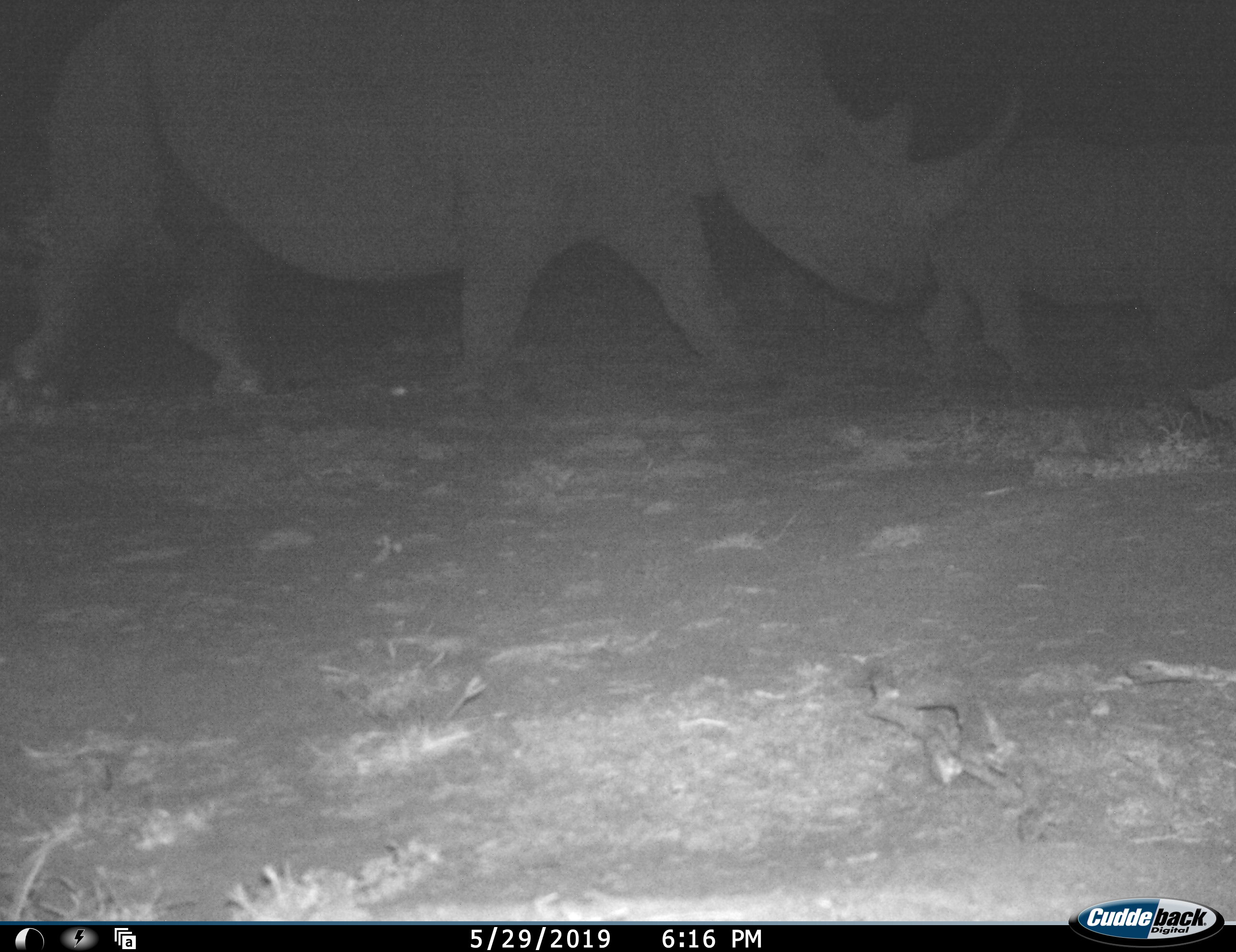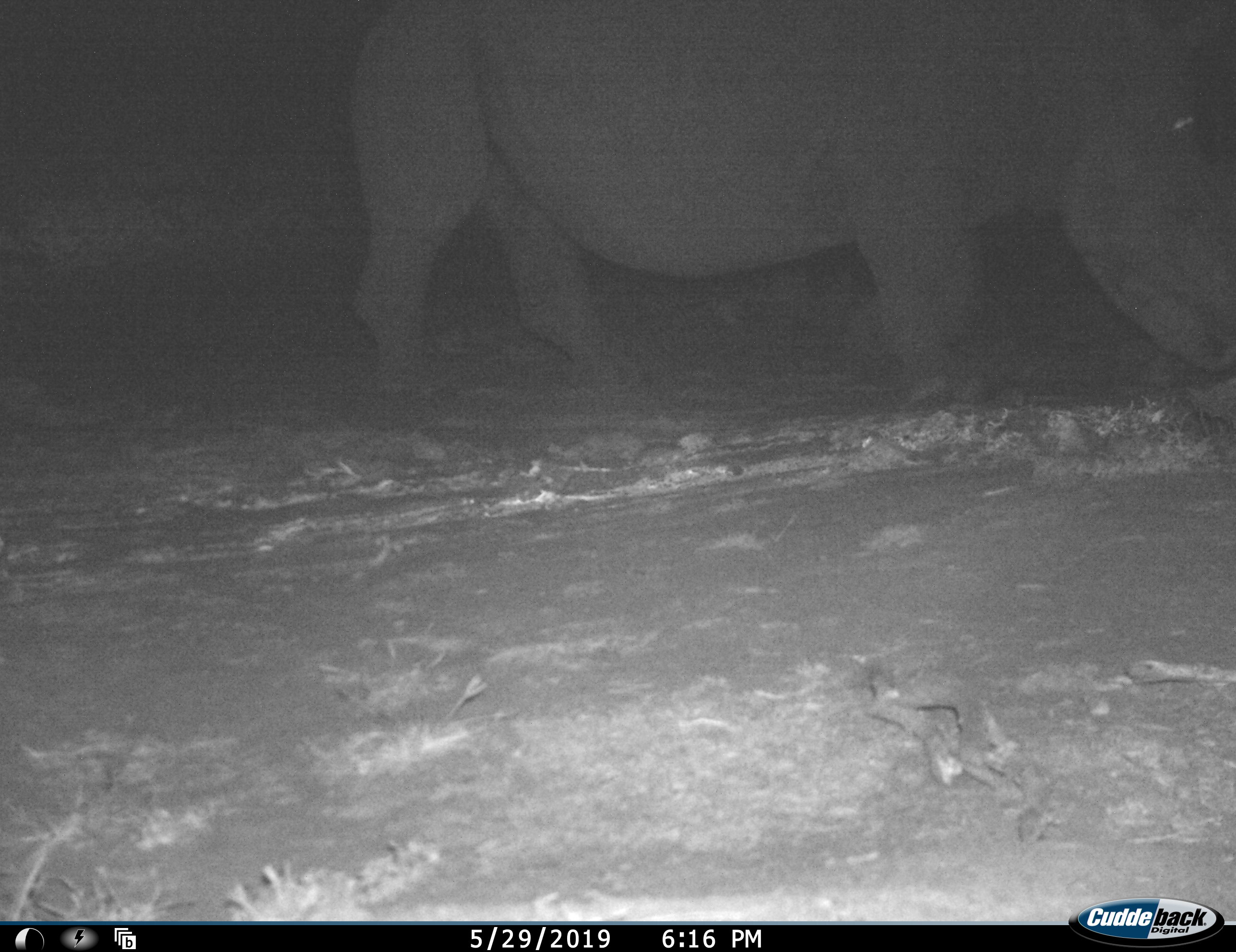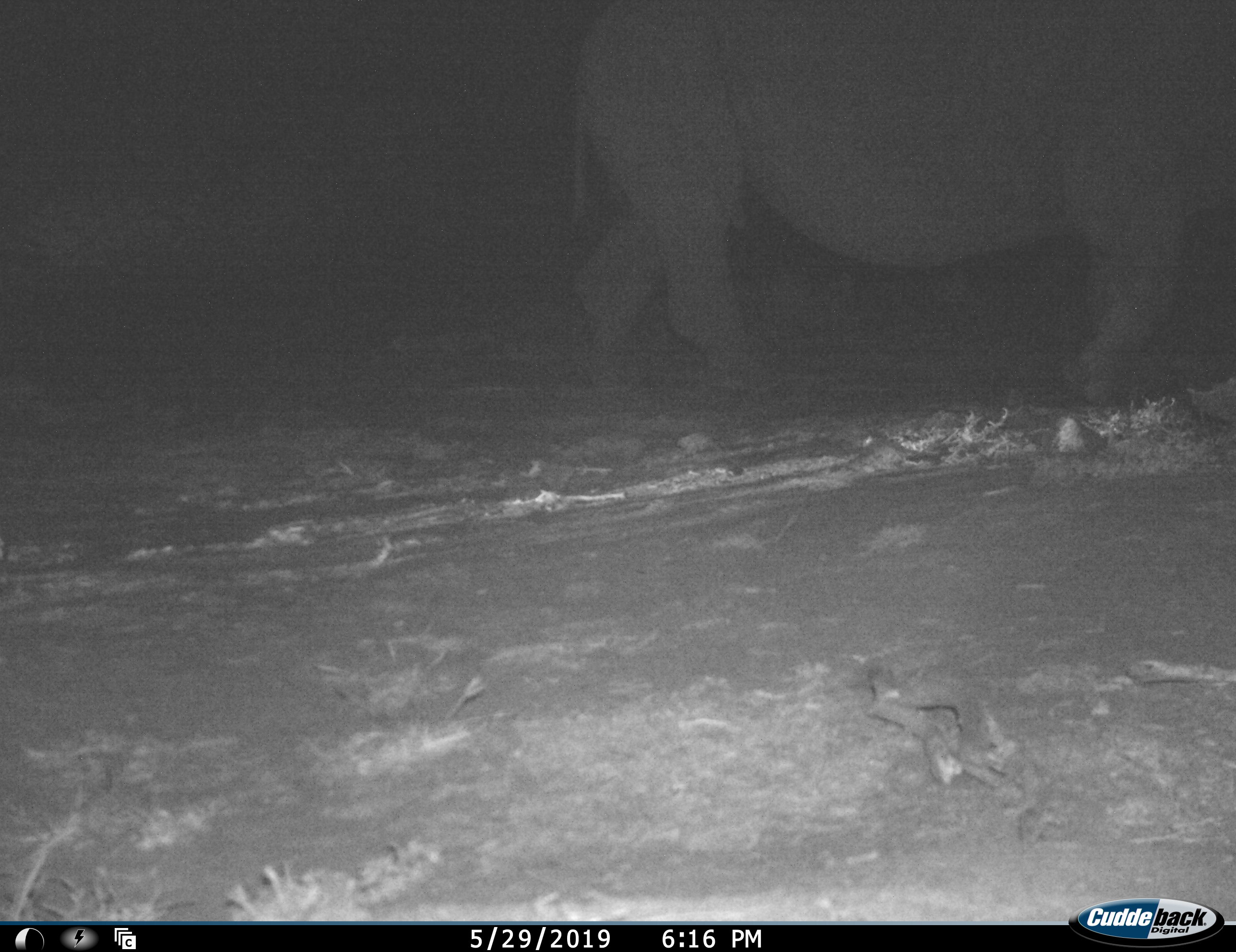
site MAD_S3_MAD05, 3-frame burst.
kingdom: Animalia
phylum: Chordata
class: Mammalia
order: Perissodactyla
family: Rhinocerotidae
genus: Ceratotherium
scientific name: Ceratotherium simum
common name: white rhinoceros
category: rhinoceroswhite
Rhinoceroswhite (white rhinoceros) (Ceratotherium simum), count 2. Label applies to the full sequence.